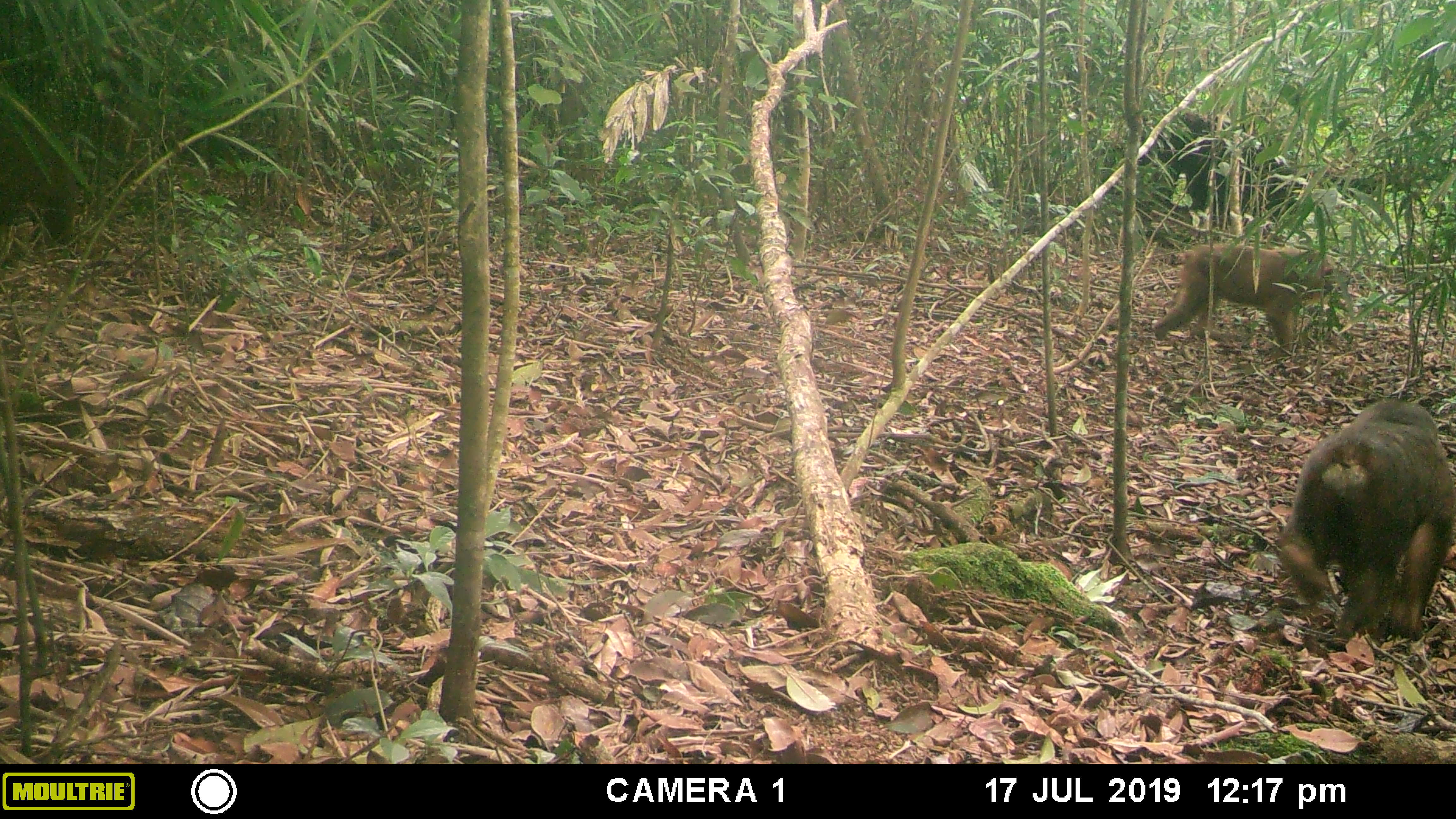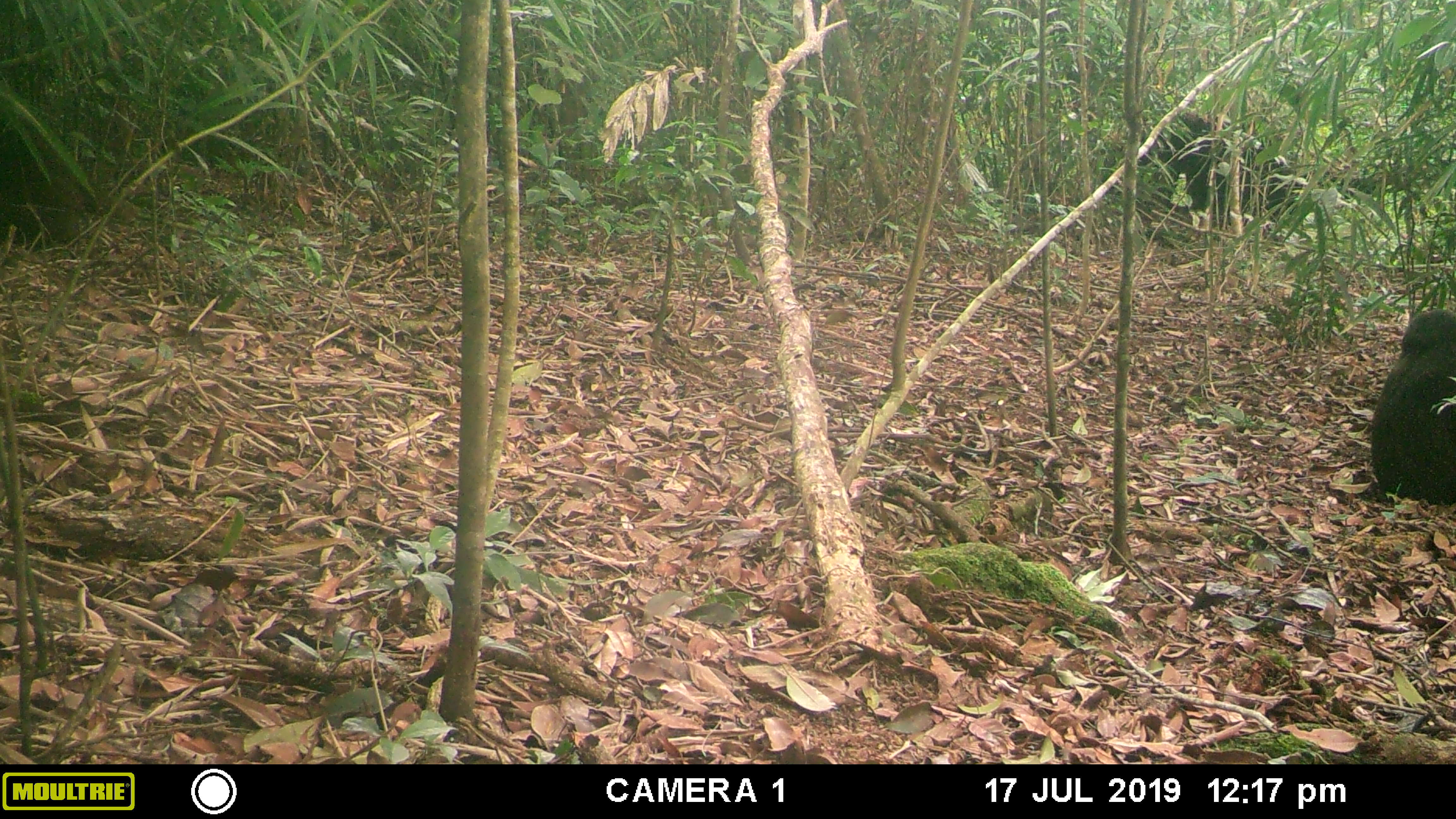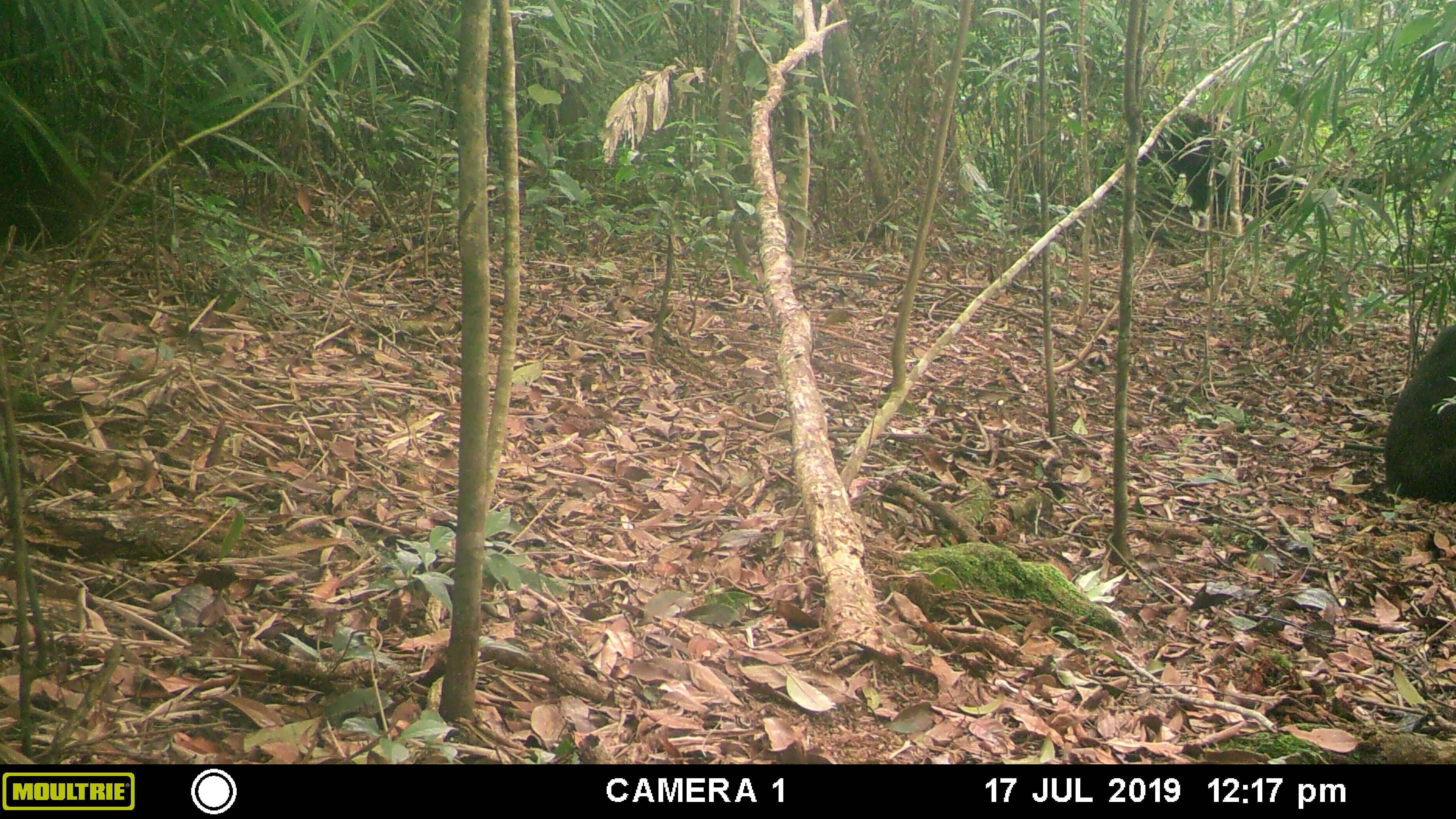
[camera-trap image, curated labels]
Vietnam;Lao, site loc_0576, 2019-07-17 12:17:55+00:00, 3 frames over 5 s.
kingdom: Animalia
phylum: Chordata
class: Mammalia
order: Primates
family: Cercopithecidae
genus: Macaca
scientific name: Macaca arctoides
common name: stump-tailed macaque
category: stump tailed macaque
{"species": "stump tailed macaque (stump-tailed macaque) (Macaca arctoides)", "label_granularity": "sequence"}